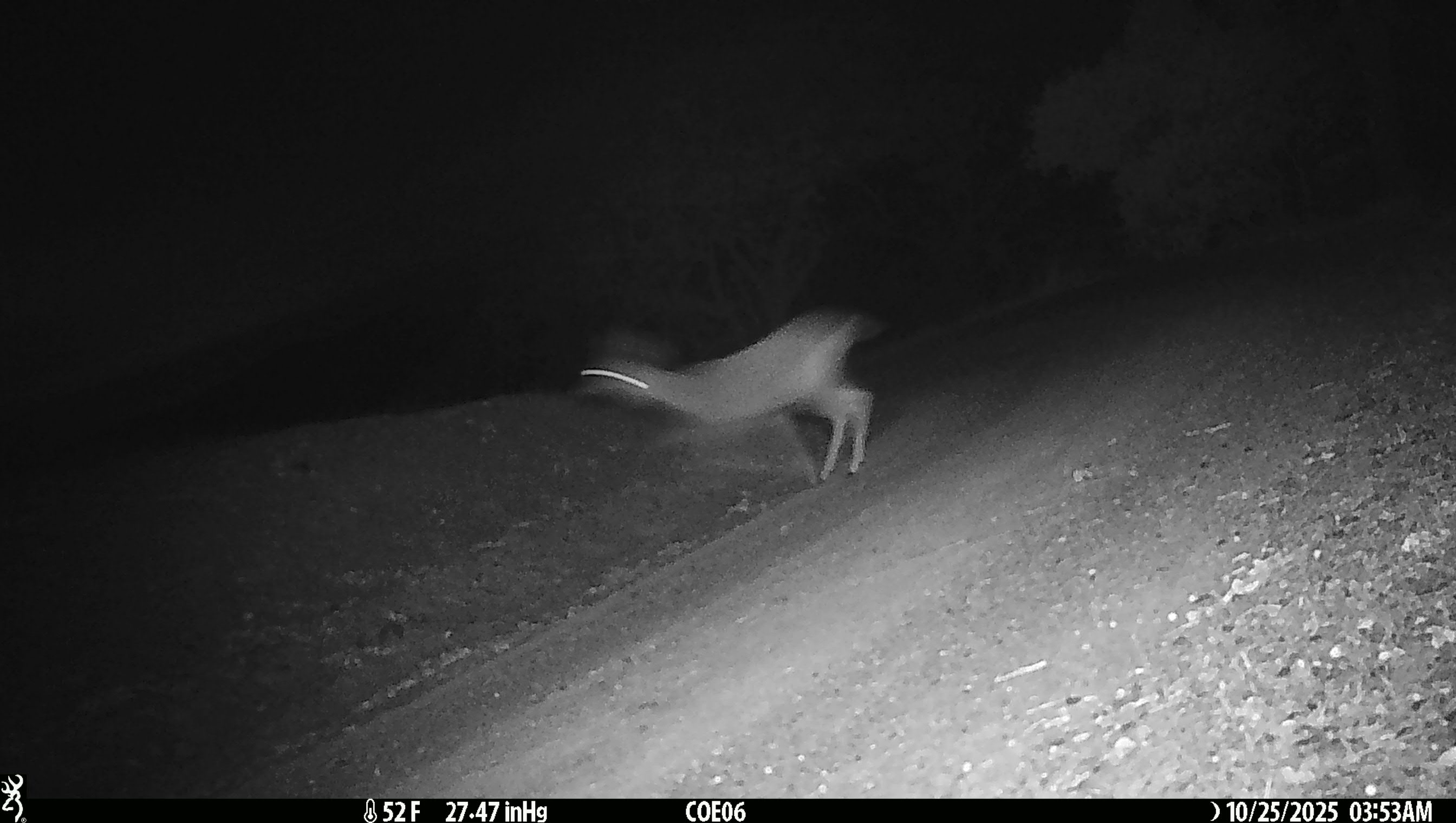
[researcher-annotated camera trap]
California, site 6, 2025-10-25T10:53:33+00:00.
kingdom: Animalia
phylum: Chordata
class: Mammalia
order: Artiodactyla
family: Cervidae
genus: Odocoileus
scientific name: Odocoileus hemionus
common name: mule deer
Mule deer (Odocoileus hemionus).